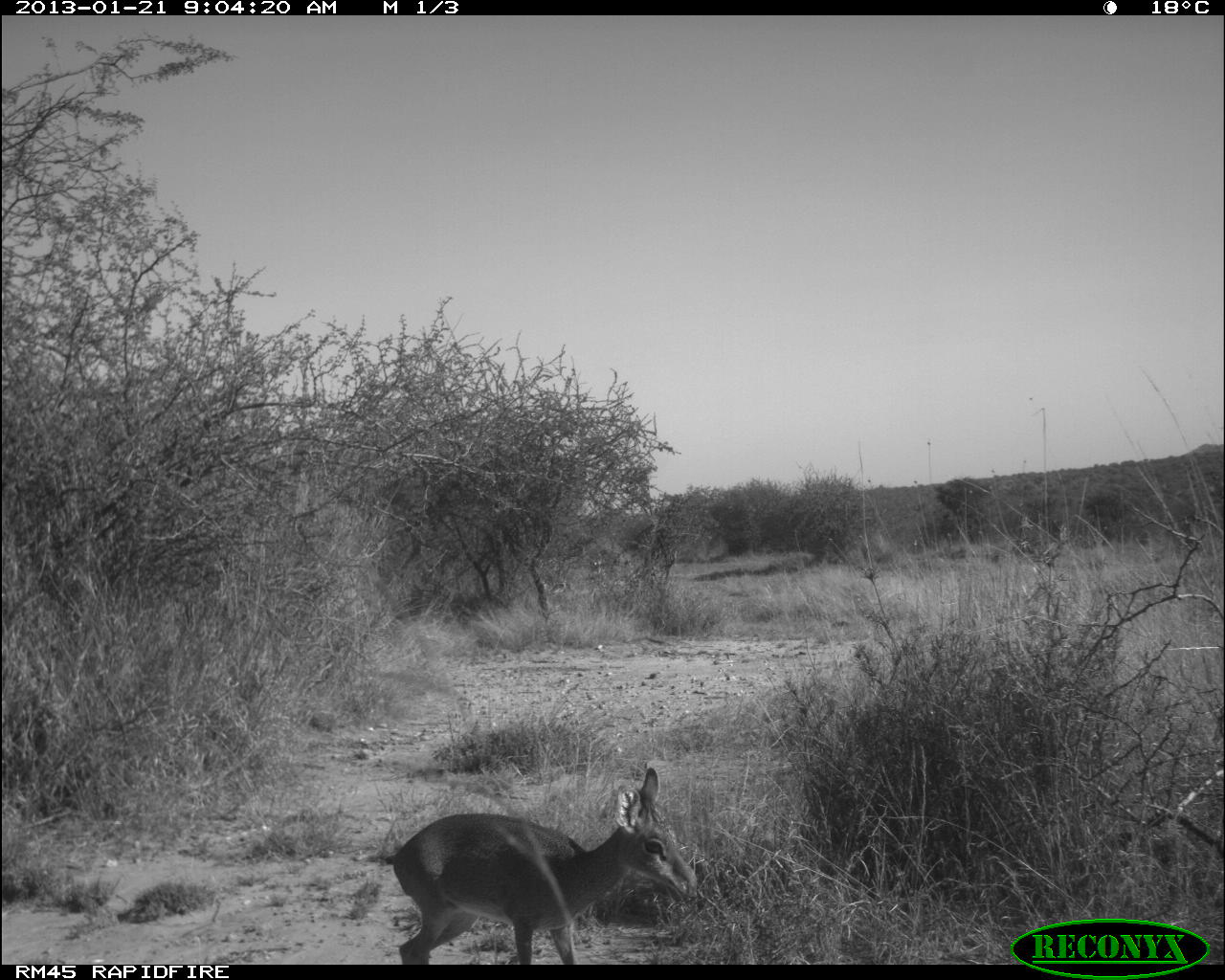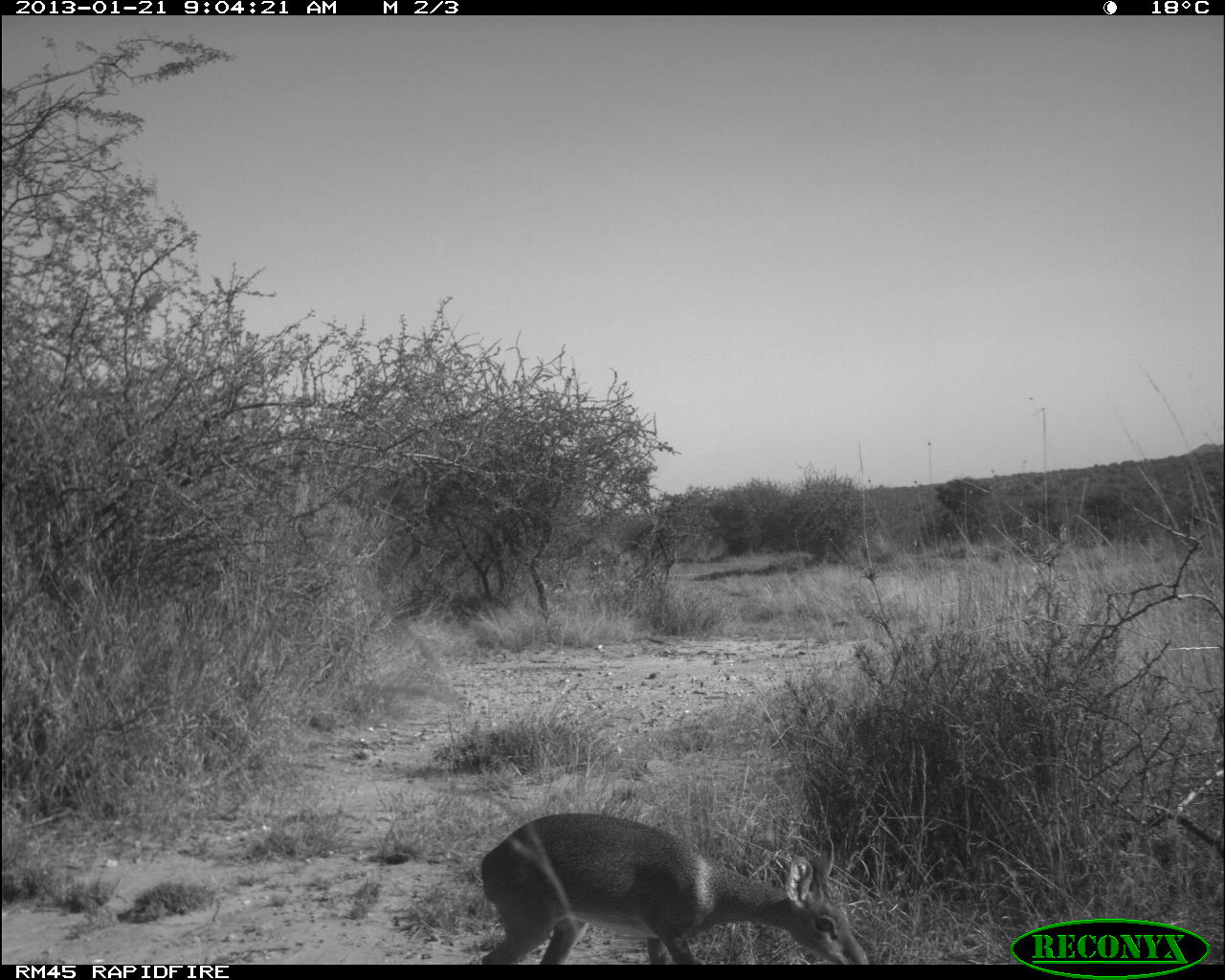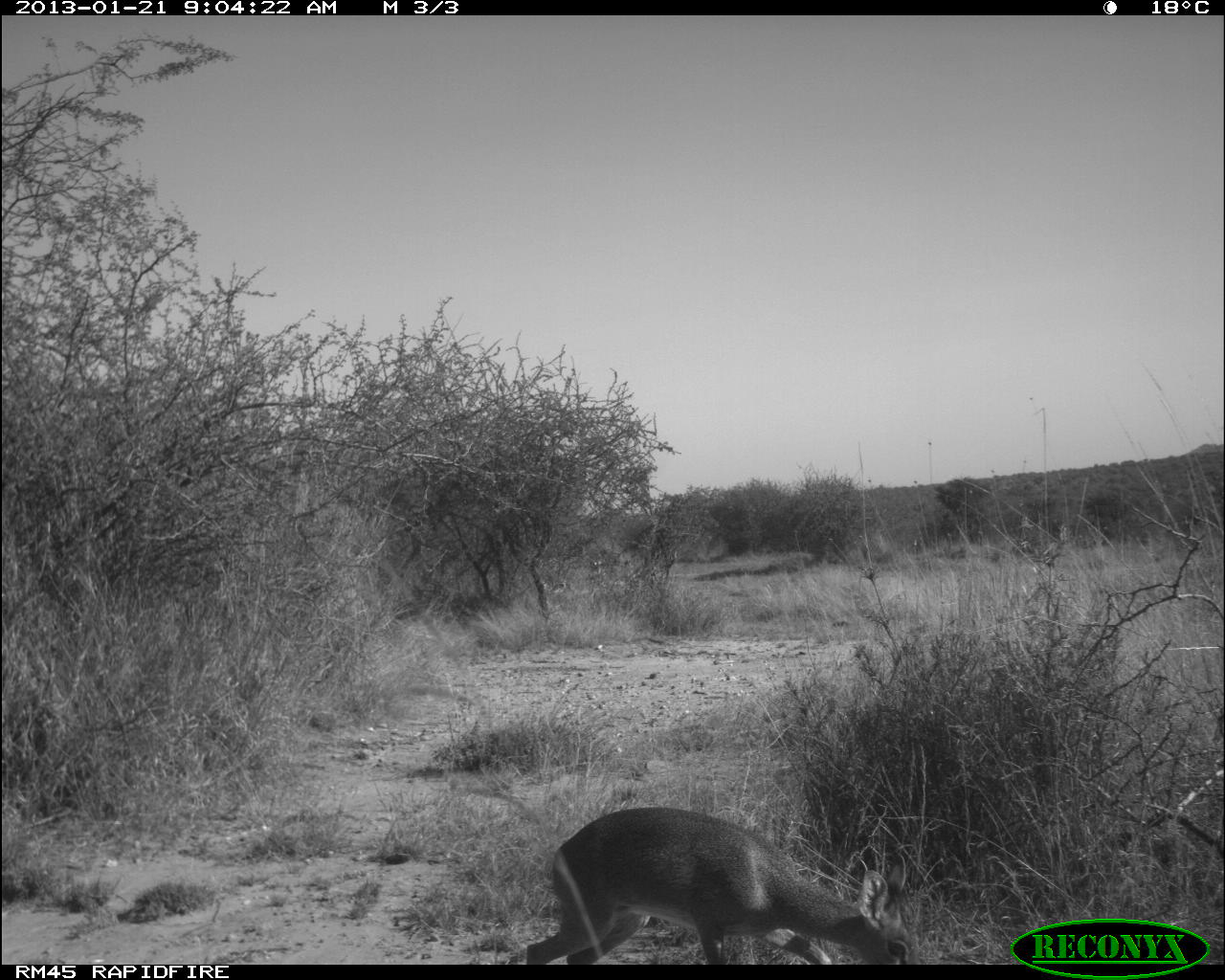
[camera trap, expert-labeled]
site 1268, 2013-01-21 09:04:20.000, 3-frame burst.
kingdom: Animalia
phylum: Chordata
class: Mammalia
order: Artiodactyla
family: Bovidae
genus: Madoqua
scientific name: Madoqua guentheri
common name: günther's dik-dik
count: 1